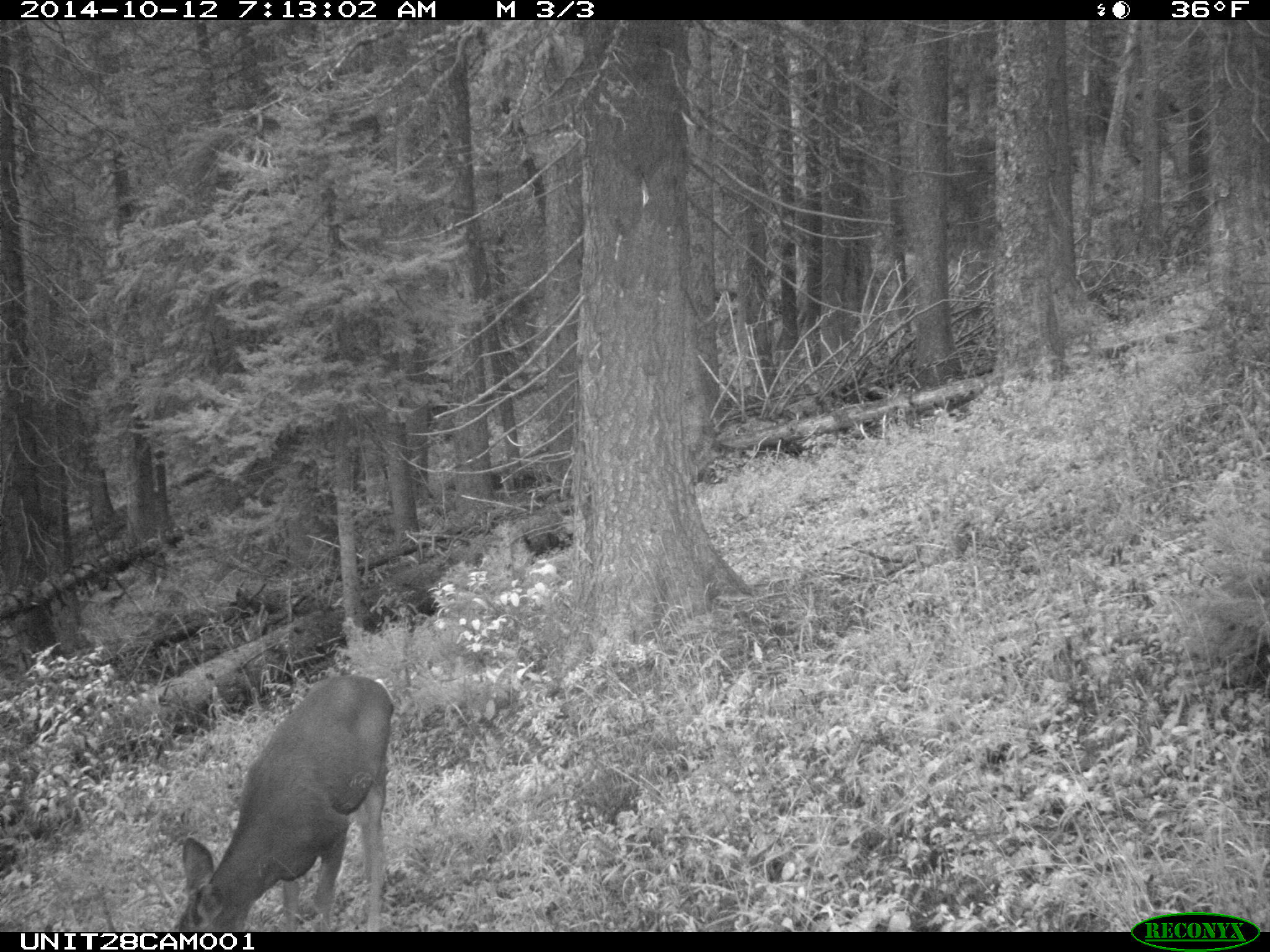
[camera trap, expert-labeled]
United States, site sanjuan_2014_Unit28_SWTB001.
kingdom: Animalia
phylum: Chordata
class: Mammalia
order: Artiodactyla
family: Cervidae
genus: Odocoileus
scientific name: Odocoileus hemionus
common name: mule deer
Odocoileus hemionus (mule deer).